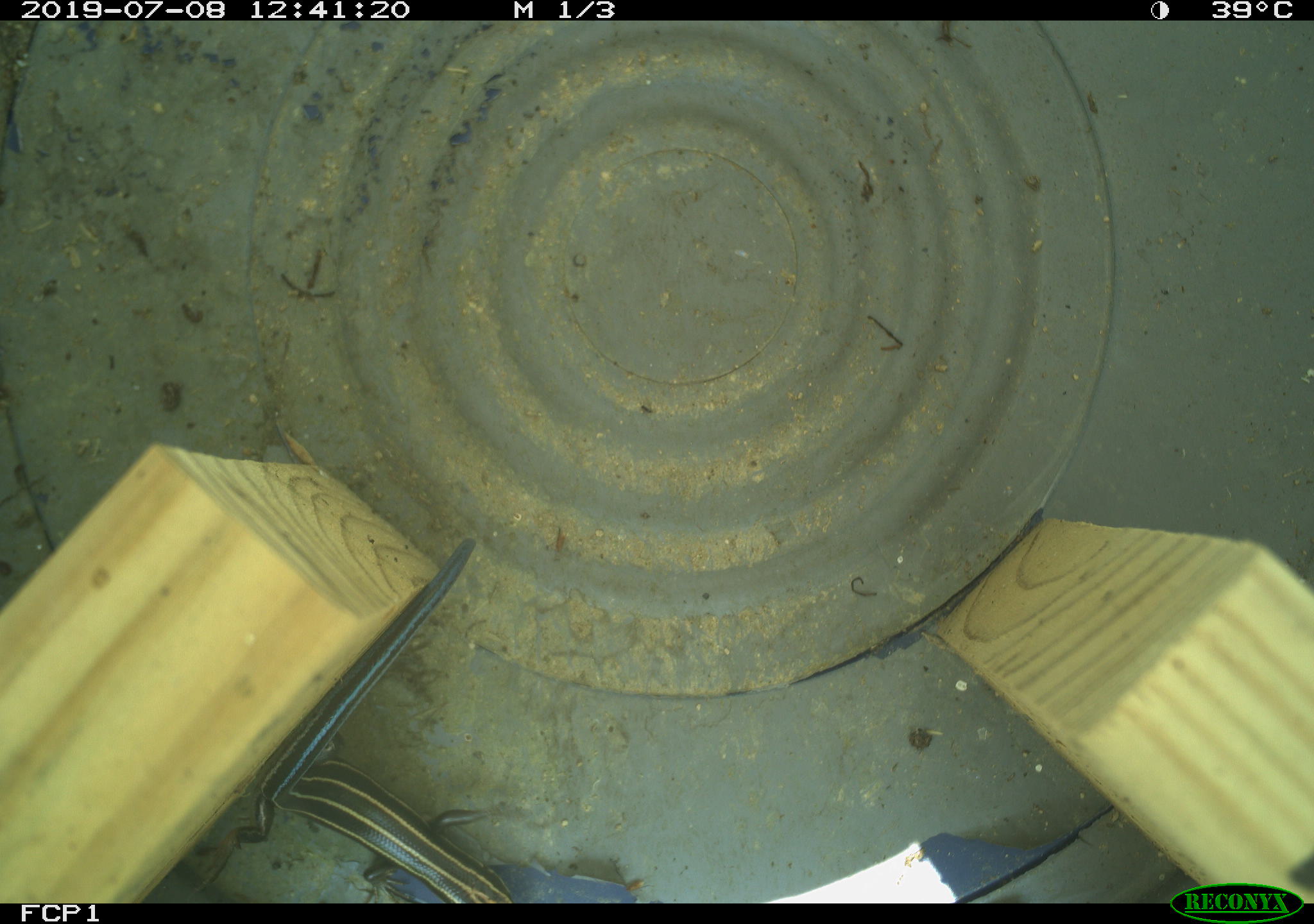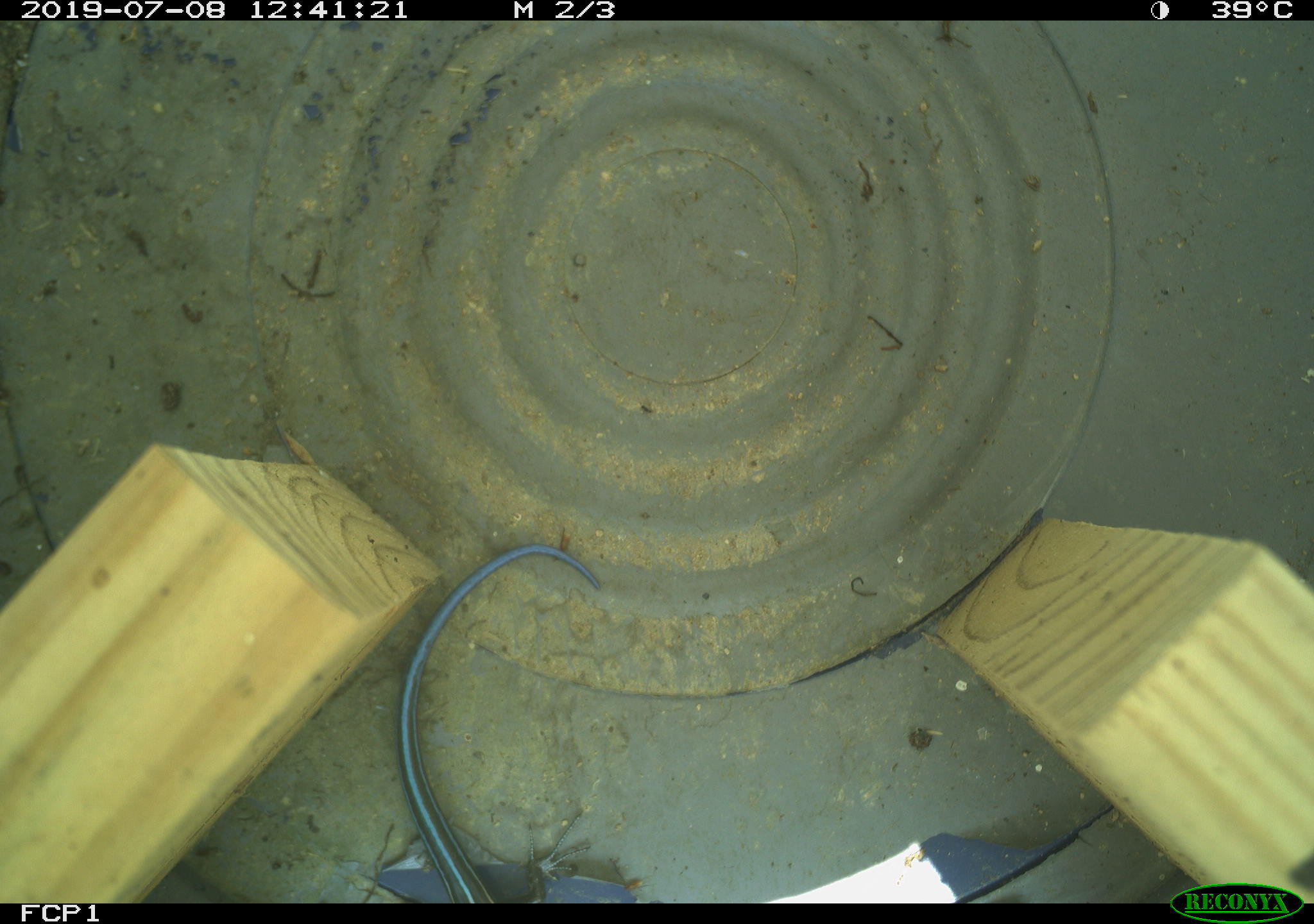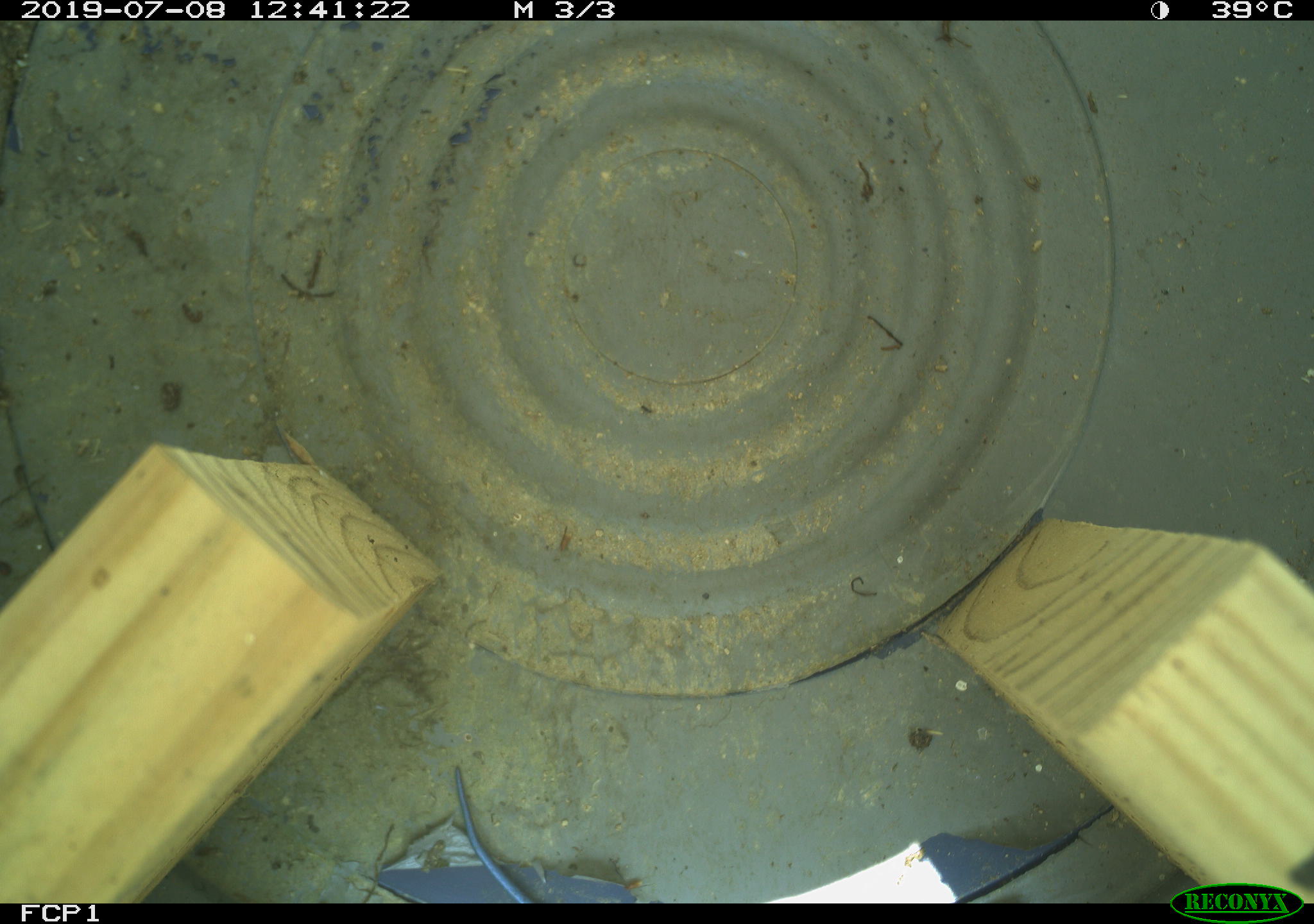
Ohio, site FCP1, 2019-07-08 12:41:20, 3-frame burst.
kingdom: Animalia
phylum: Chordata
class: Reptilia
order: Squamata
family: Scincidae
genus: Plestiodon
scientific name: Plestiodon fasciatus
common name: common five-lined skink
Common five-lined skink (Plestiodon fasciatus).